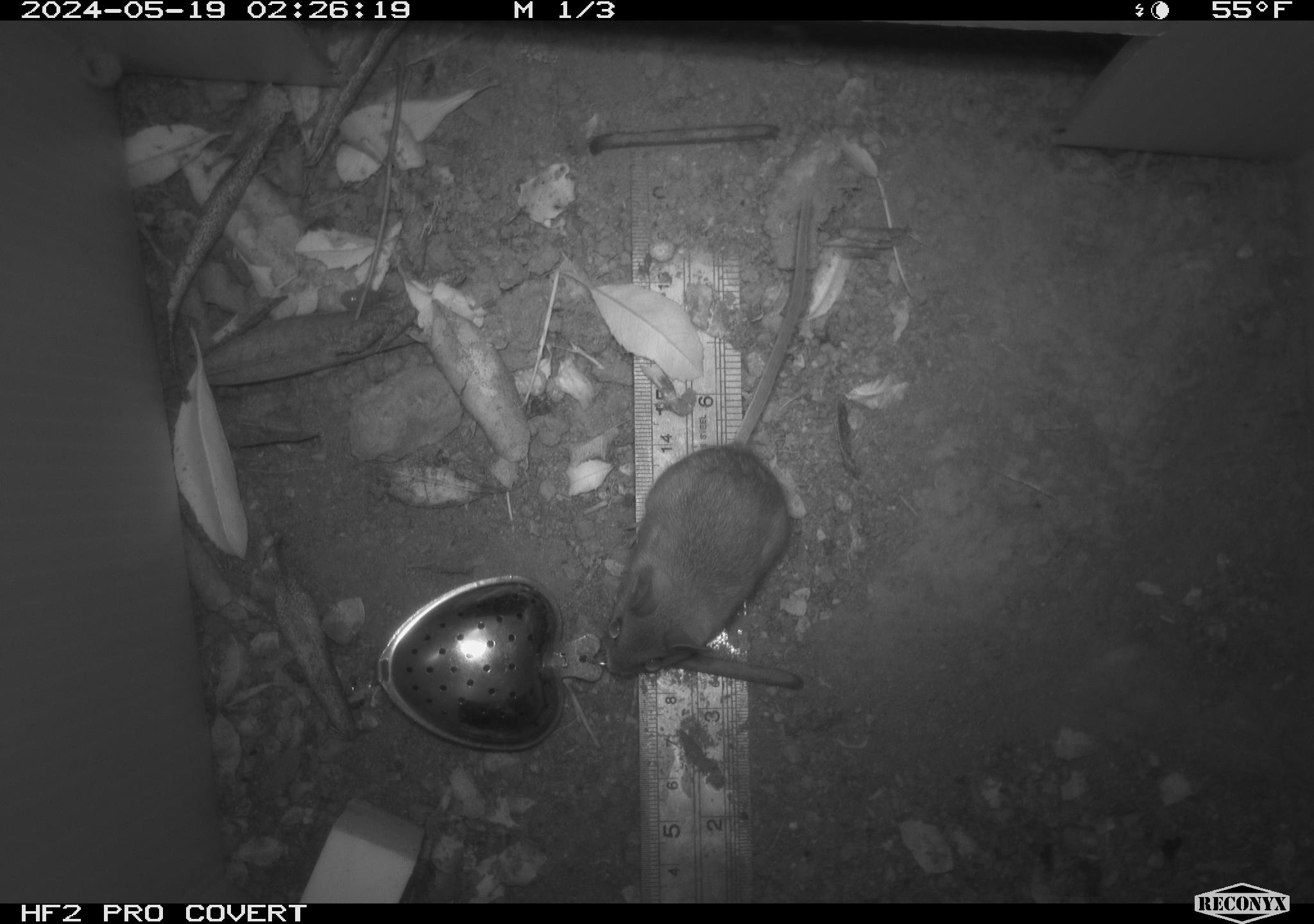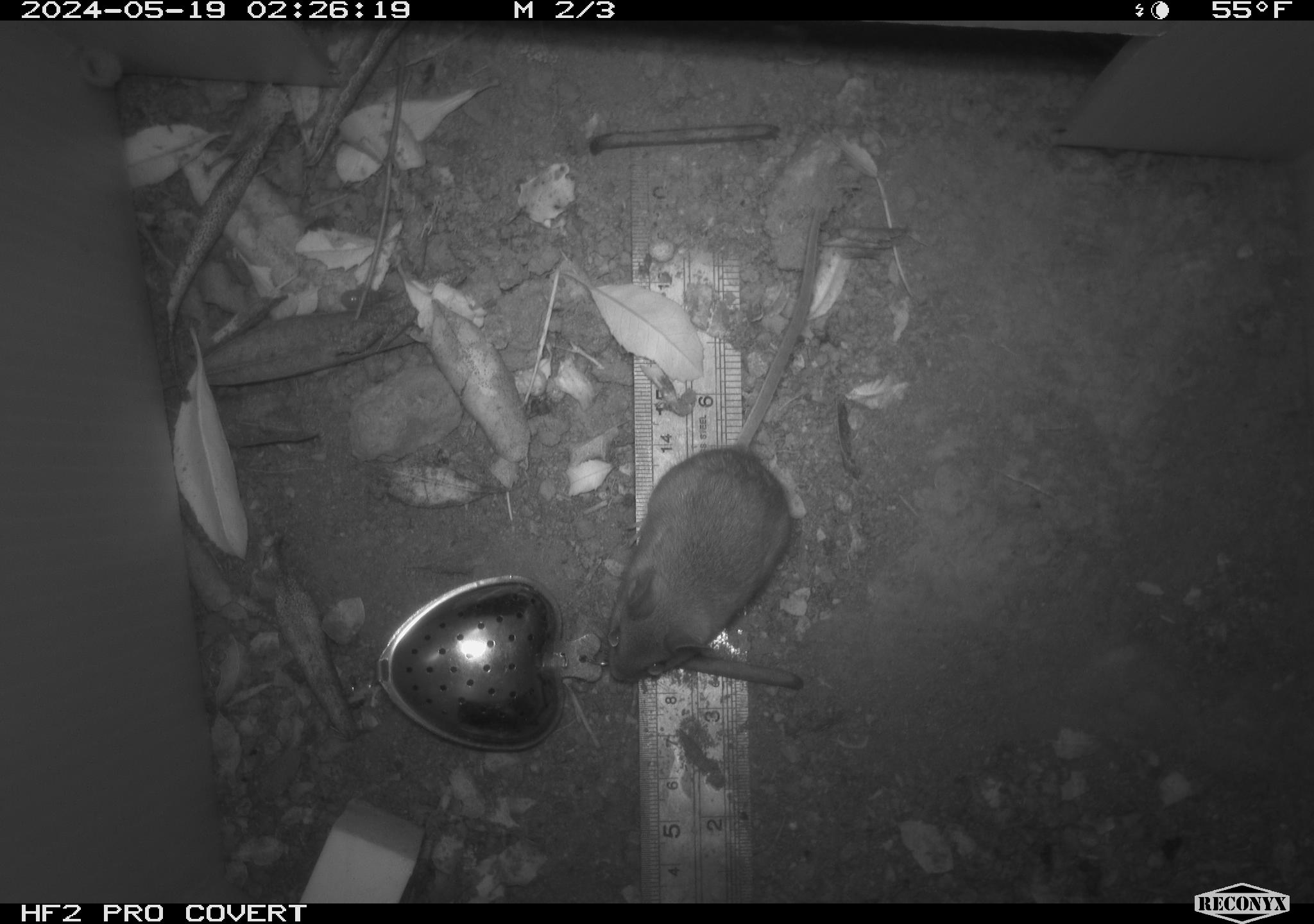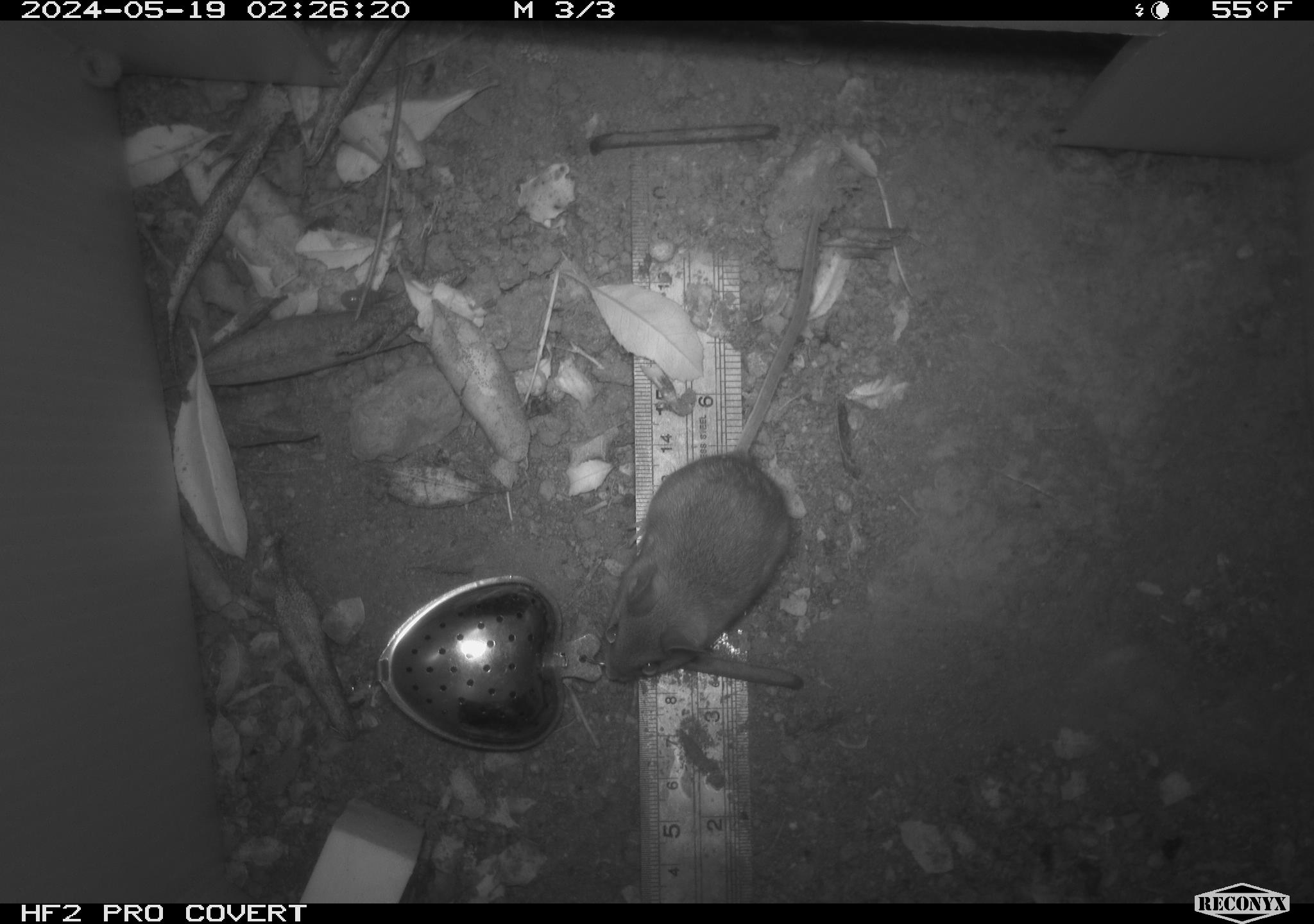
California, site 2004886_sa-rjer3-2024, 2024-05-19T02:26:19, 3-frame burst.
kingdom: Animalia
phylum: Chordata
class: Mammalia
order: Rodentia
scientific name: Rodentia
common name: mouse species